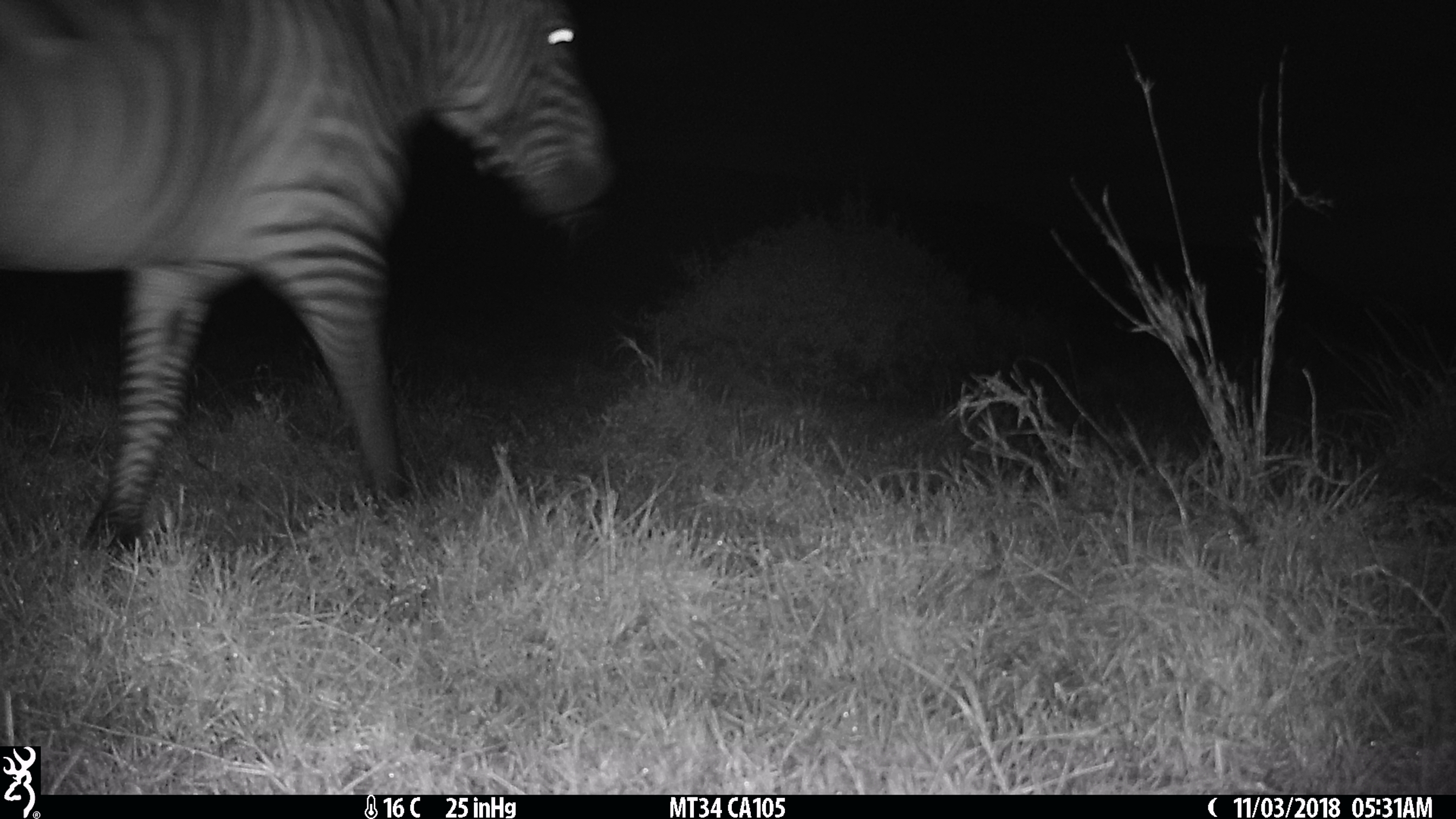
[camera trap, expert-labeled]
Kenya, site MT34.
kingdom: Animalia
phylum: Chordata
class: Mammalia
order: Perissodactyla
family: Equidae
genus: Equus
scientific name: Equus quagga burchellii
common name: burchell's zebra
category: zebra